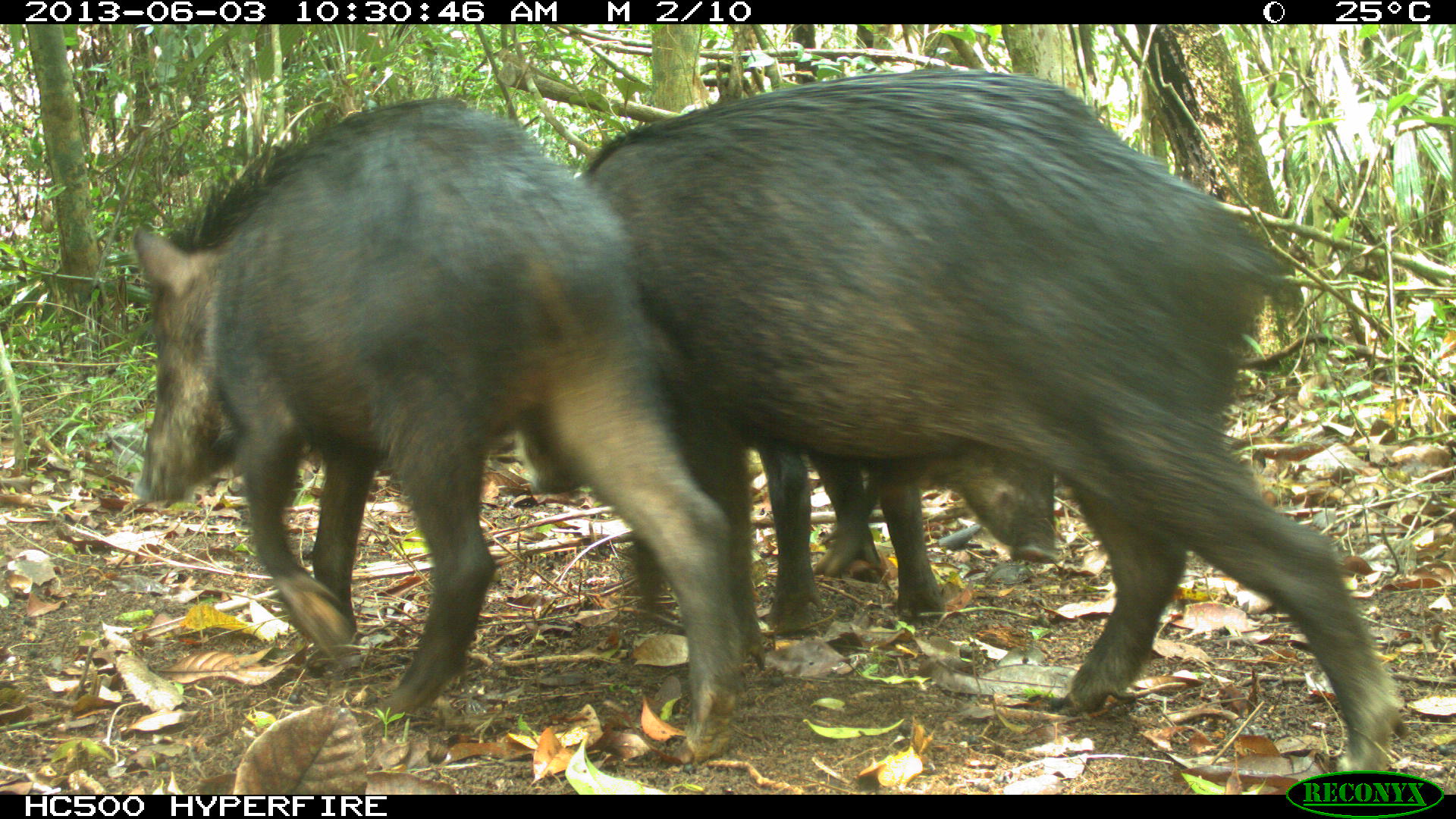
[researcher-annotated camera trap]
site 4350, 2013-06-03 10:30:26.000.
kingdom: Animalia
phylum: Chordata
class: Mammalia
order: Artiodactyla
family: Tayassuidae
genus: Tayassu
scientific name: Tayassu pecari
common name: white-lipped peccary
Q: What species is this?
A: Tayassu pecari (white-lipped peccary).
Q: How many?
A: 6.